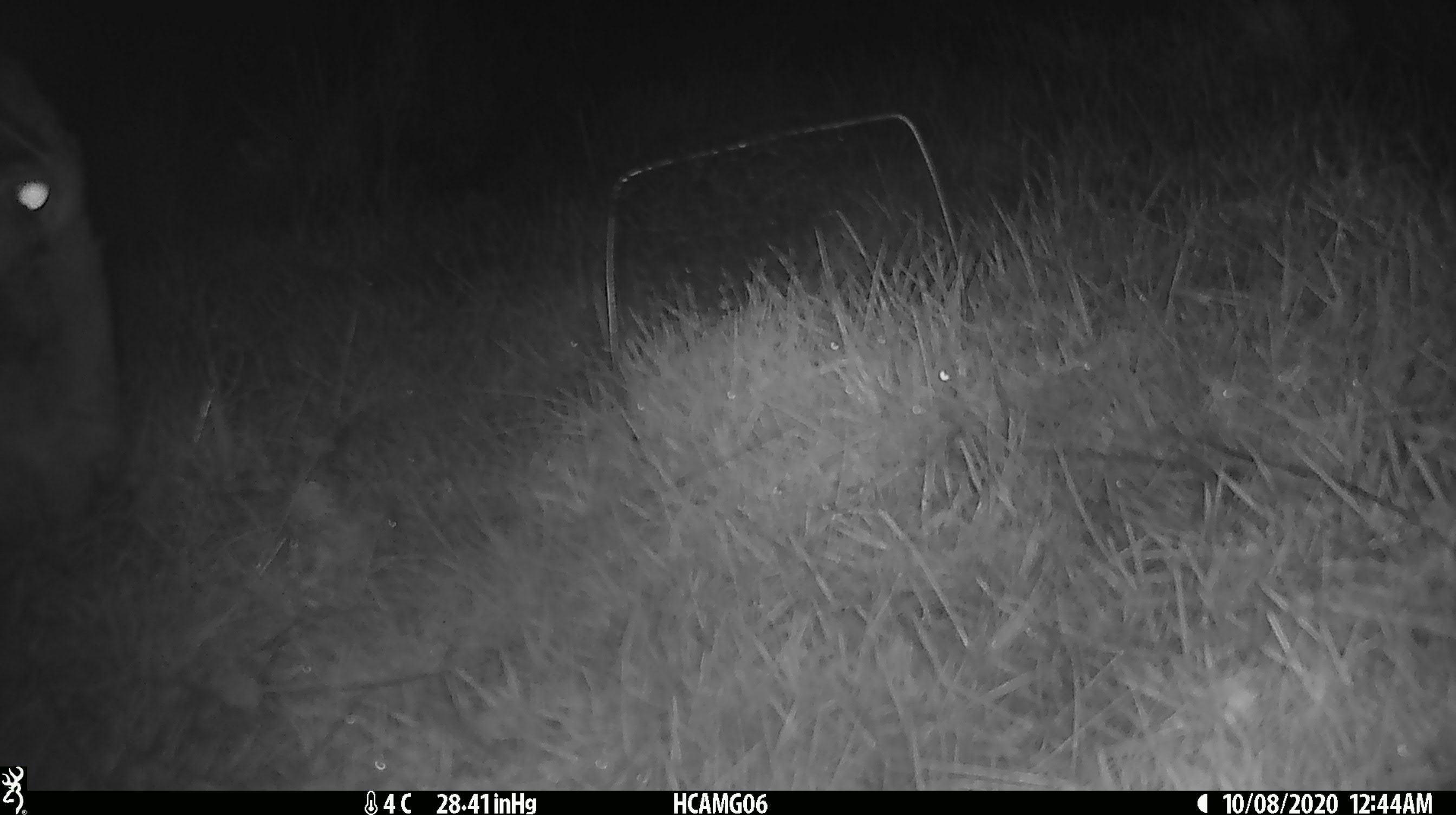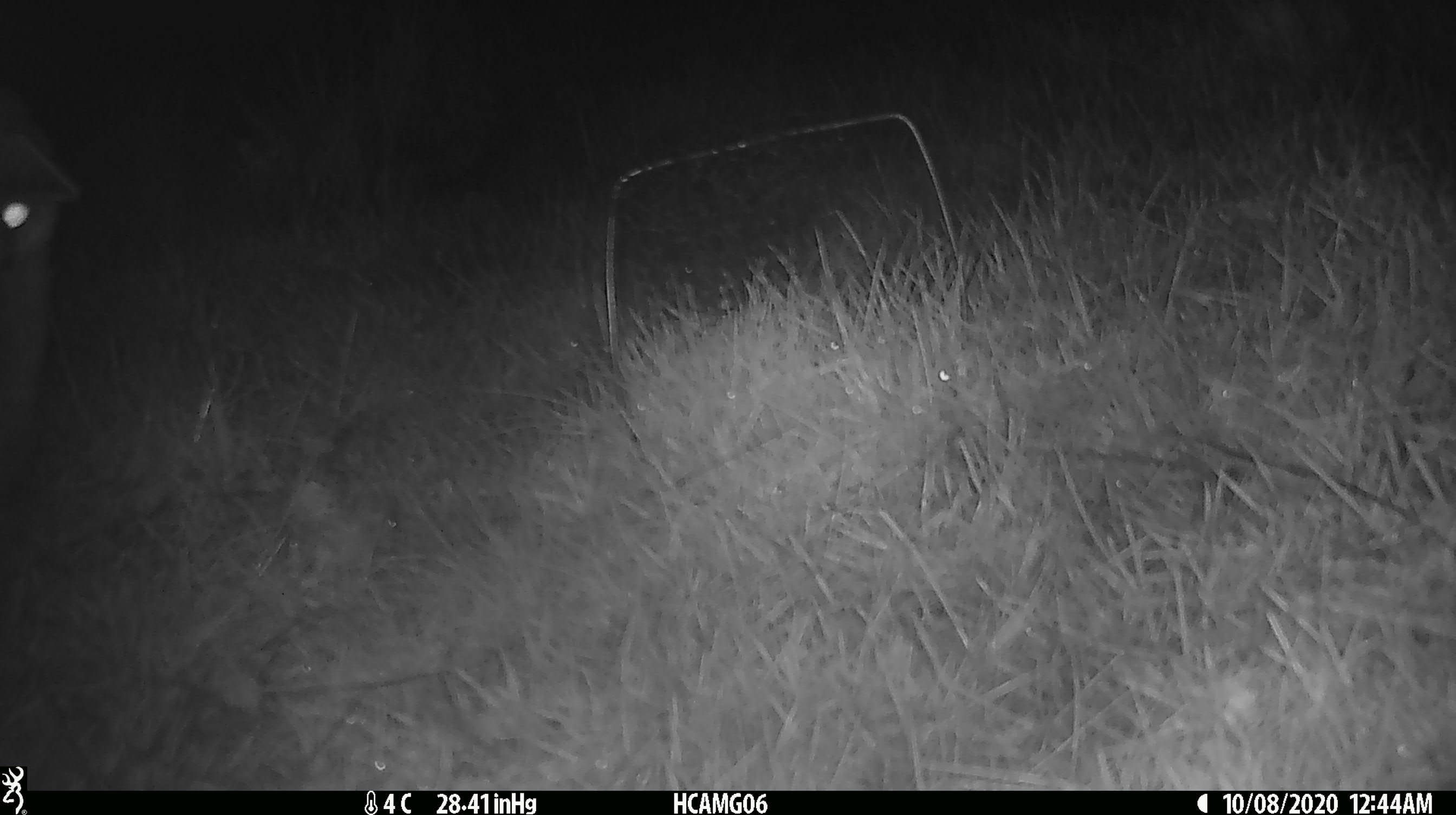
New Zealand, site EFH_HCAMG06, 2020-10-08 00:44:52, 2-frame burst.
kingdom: Animalia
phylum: Chordata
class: Mammalia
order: Artiodactyla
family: Bovidae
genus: Ovis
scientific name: Ovis aries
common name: domestic sheep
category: sheep